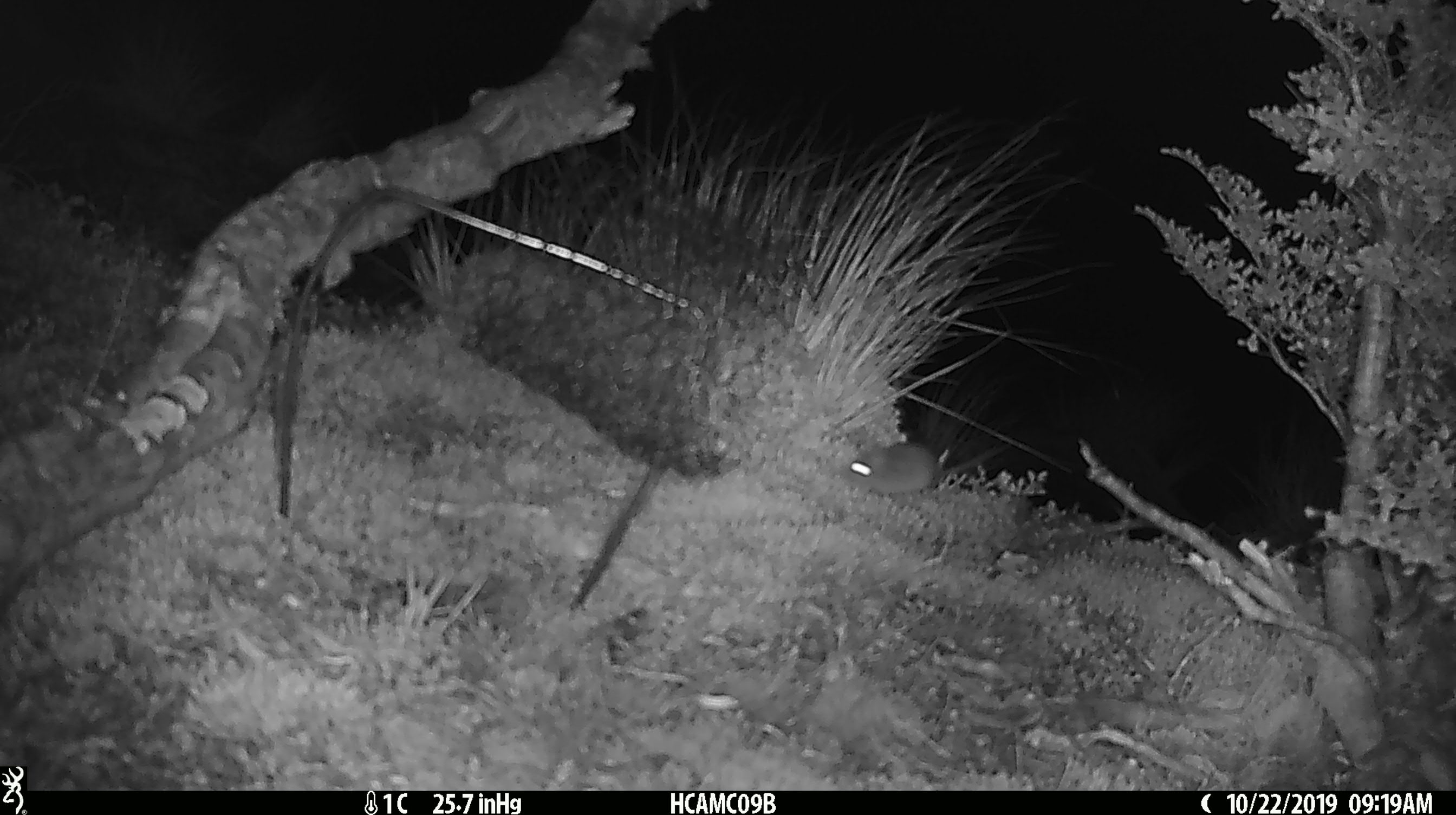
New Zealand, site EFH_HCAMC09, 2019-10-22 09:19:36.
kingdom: Animalia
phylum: Chordata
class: Mammalia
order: Rodentia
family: Muridae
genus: Mus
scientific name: Mus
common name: mouse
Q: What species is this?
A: Mouse (Mus).